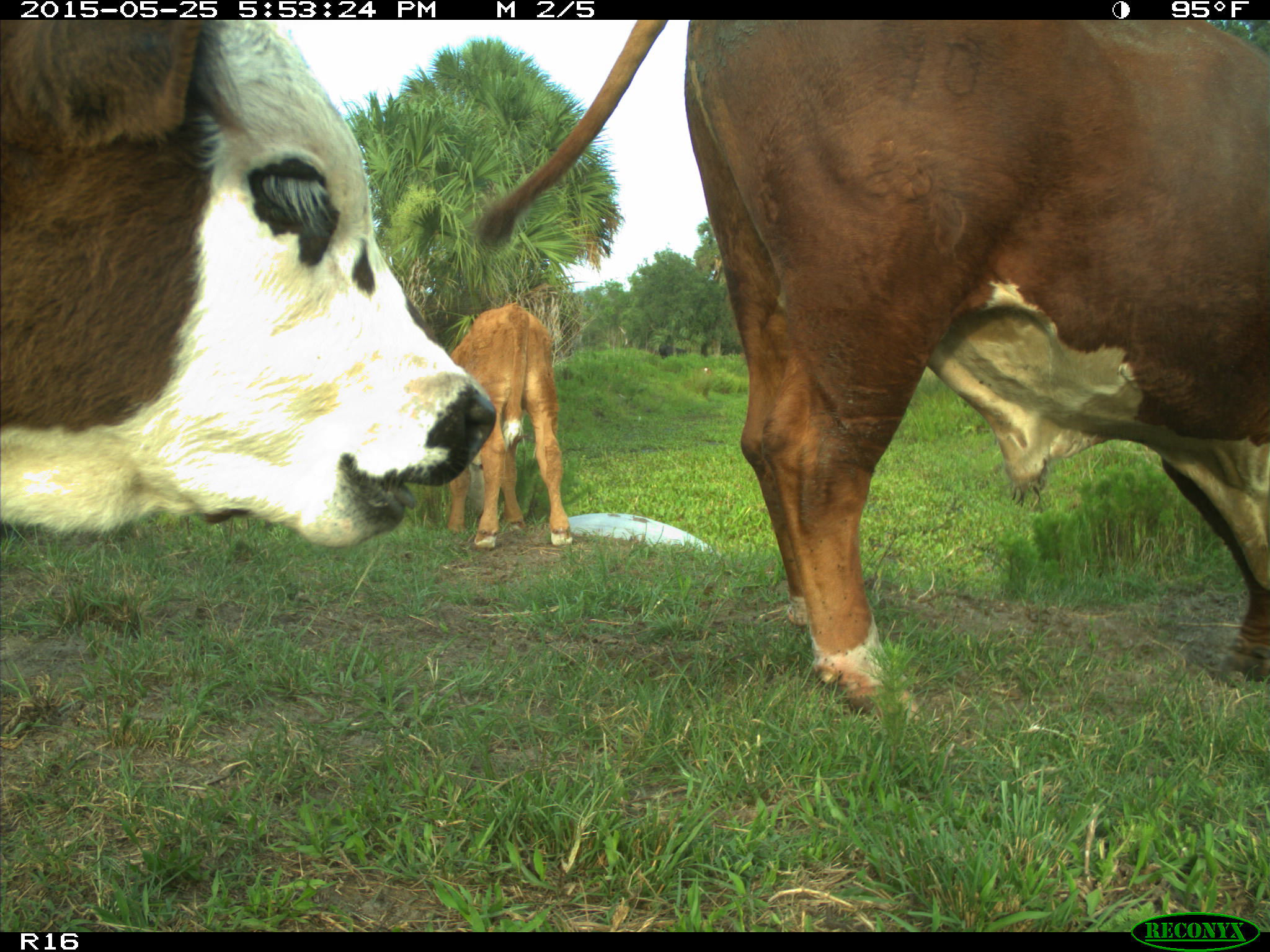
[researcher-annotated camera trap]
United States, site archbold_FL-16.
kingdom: Animalia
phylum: Chordata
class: Mammalia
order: Artiodactyla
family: Bovidae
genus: Bos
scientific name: Bos taurus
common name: domestic cow